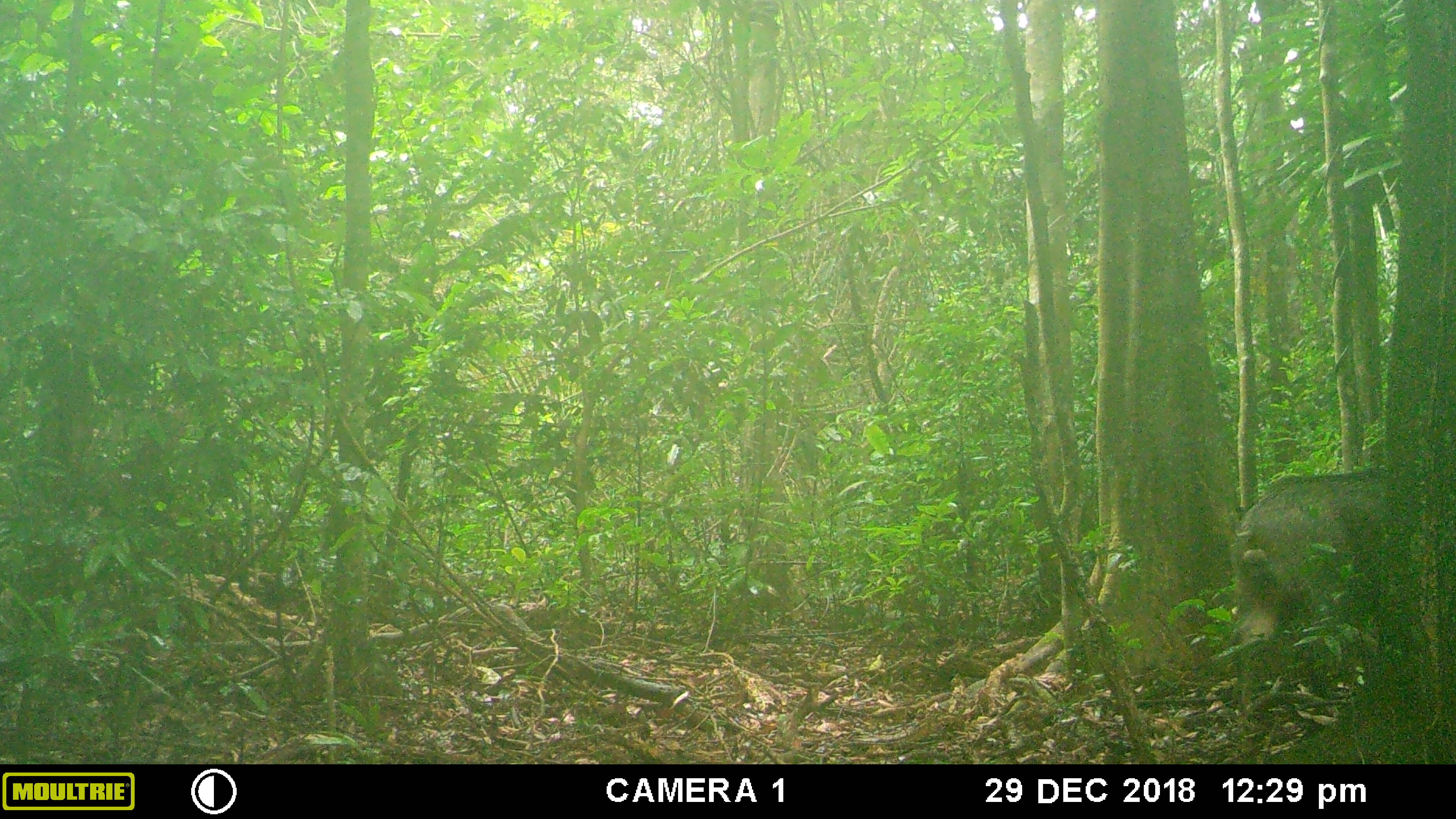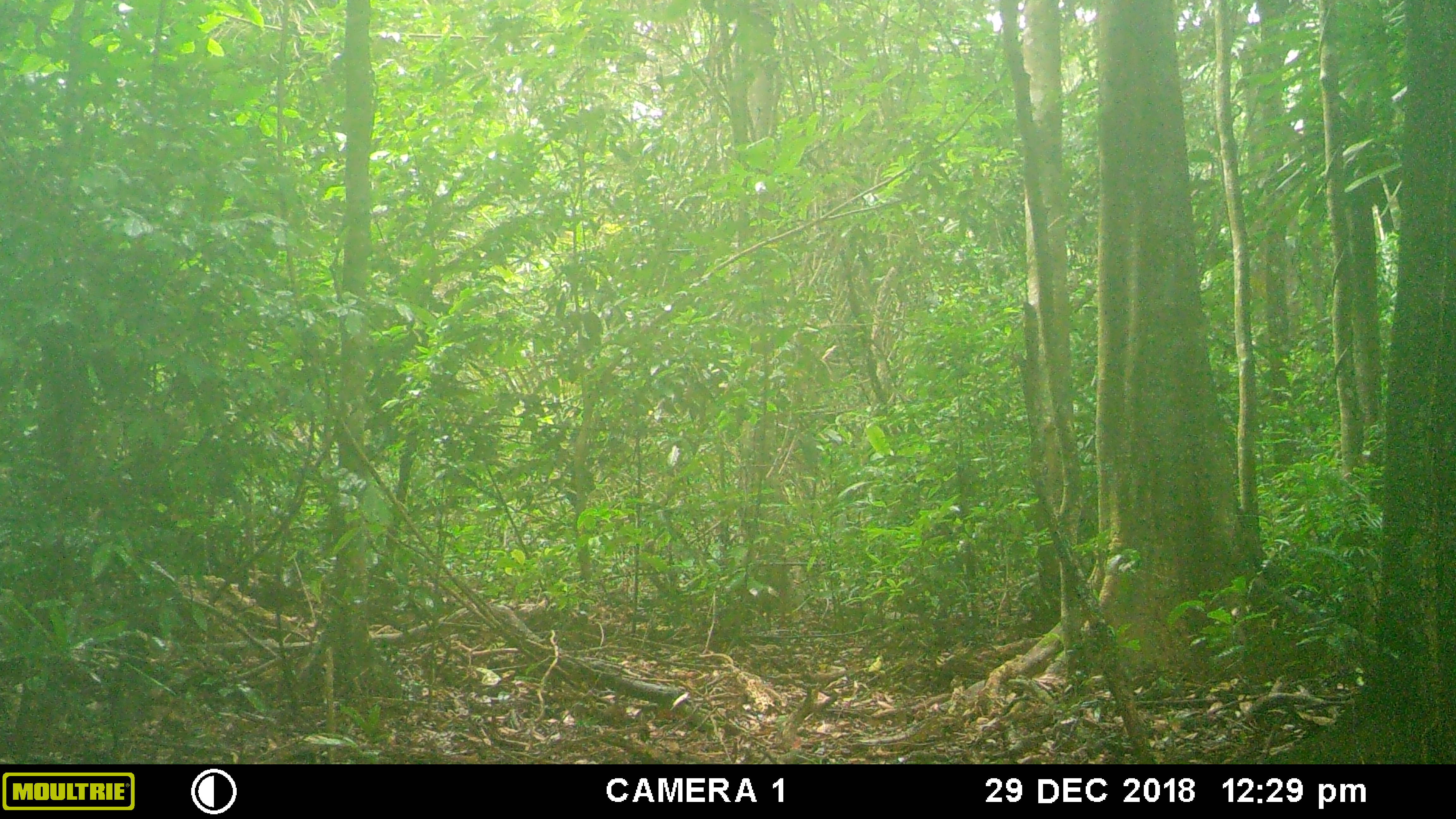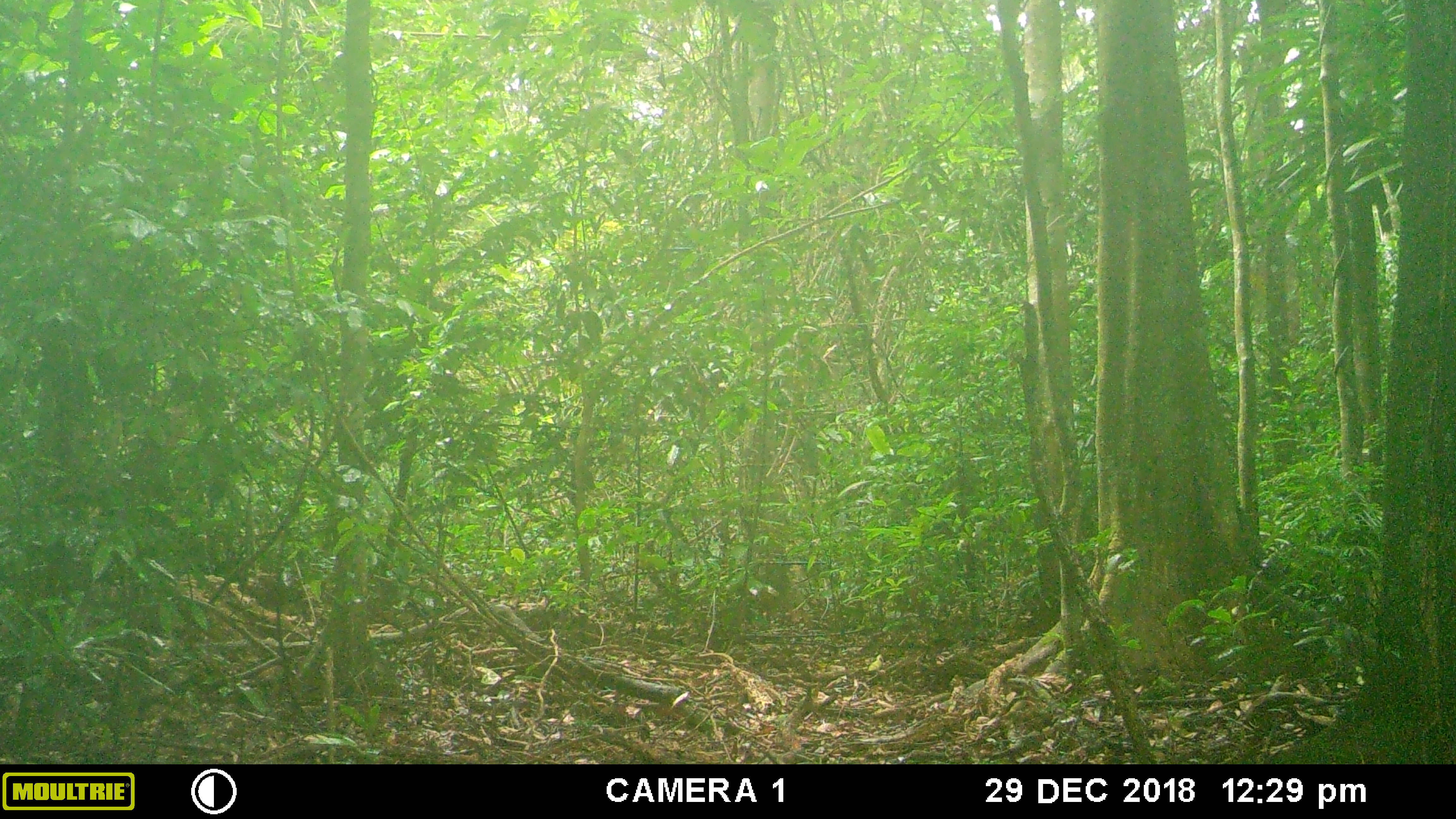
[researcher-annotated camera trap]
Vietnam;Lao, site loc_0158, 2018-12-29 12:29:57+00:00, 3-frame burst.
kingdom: Animalia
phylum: Chordata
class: Mammalia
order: Artiodactyla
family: Suidae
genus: Sus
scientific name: Sus scrofa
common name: eurasian wild pig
Eurasian wild pig (Sus scrofa). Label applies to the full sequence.